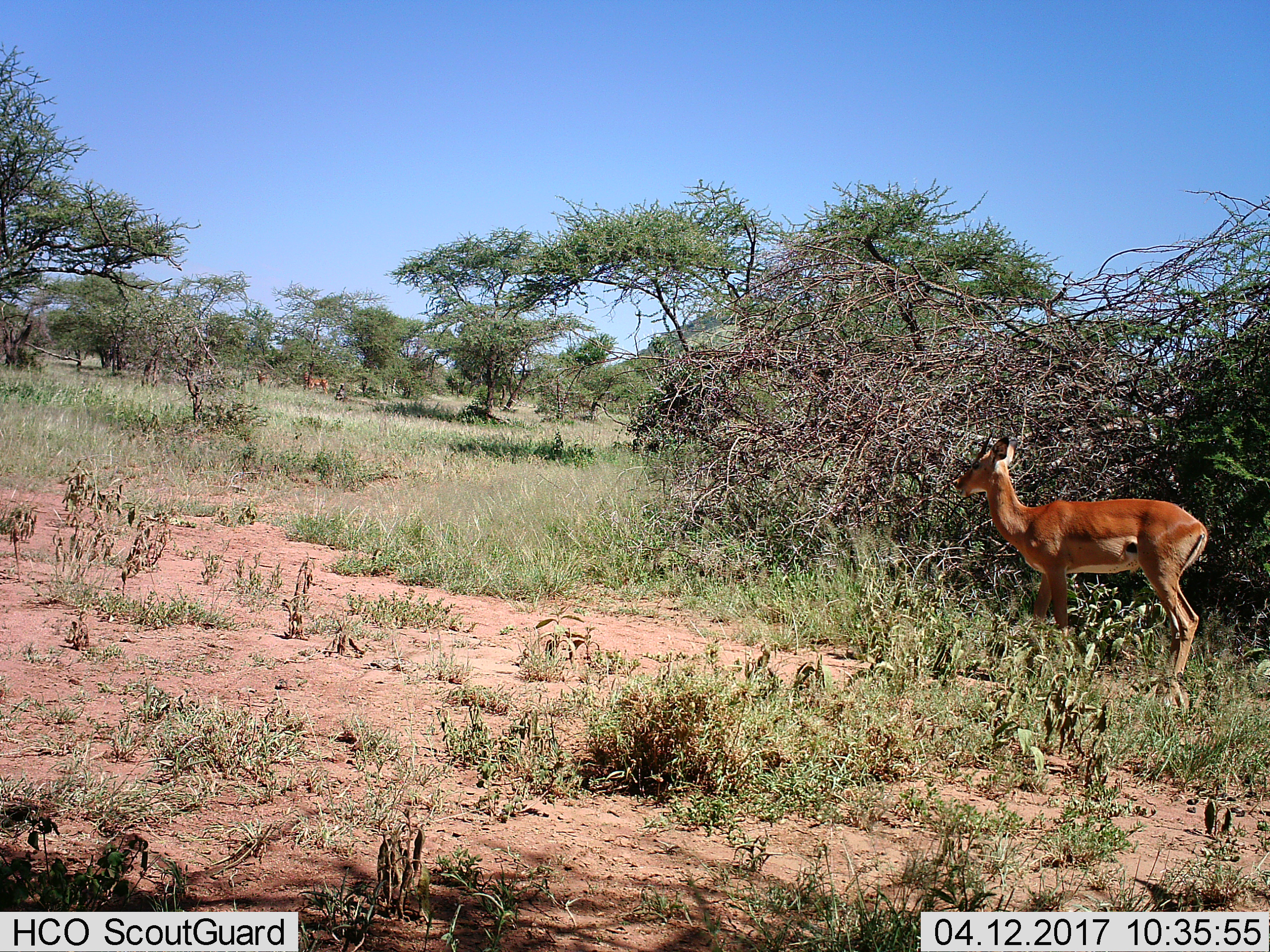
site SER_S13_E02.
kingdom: Animalia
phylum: Chordata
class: Mammalia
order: Artiodactyla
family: Bovidae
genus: Aepyceros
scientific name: Aepyceros melampus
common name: impala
Impala (Aepyceros melampus), count 2. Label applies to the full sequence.